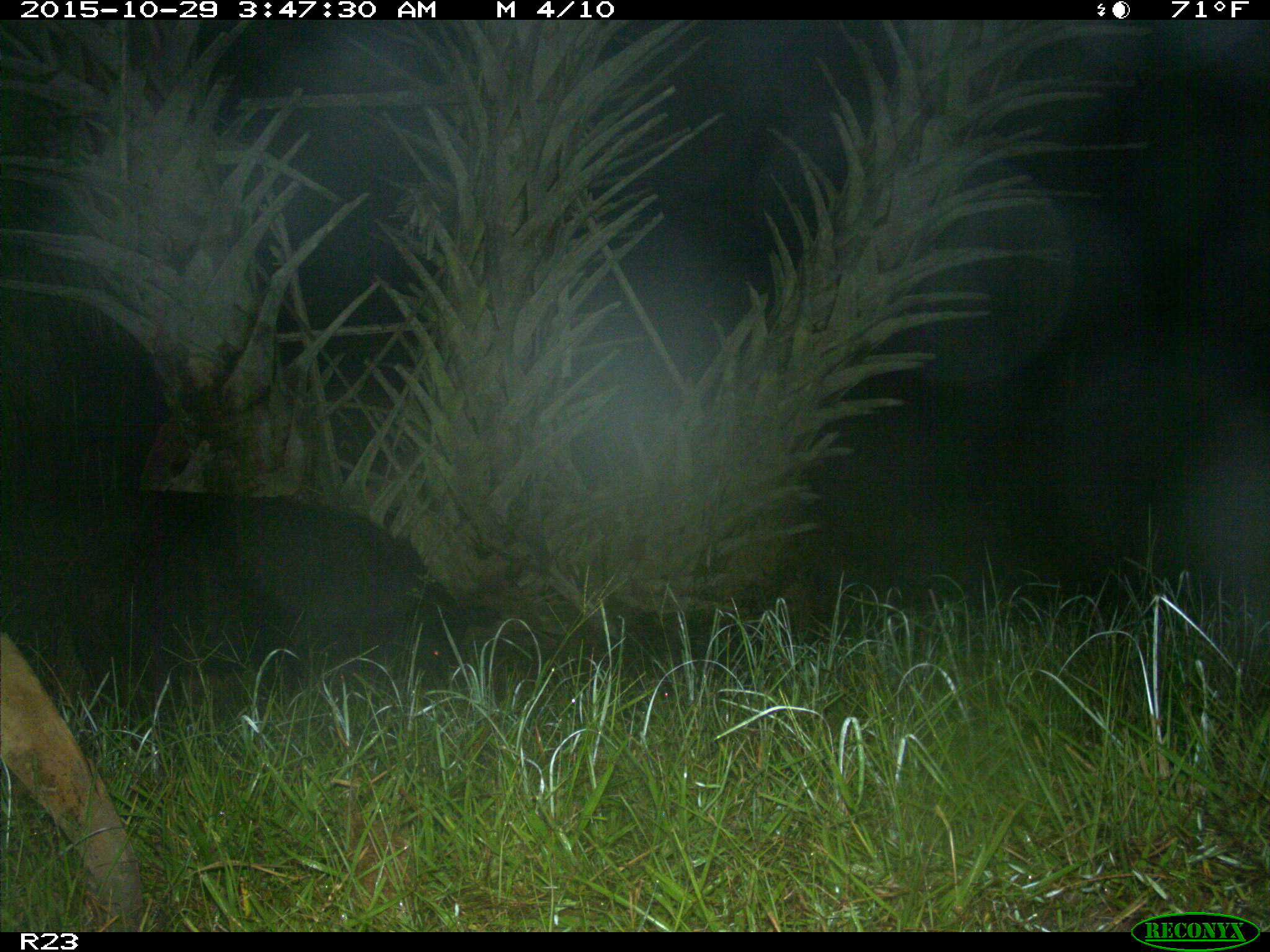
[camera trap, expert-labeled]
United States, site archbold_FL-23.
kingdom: Animalia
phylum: Chordata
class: Mammalia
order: Artiodactyla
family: Suidae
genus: Sus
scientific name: Sus scrofa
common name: wild boar